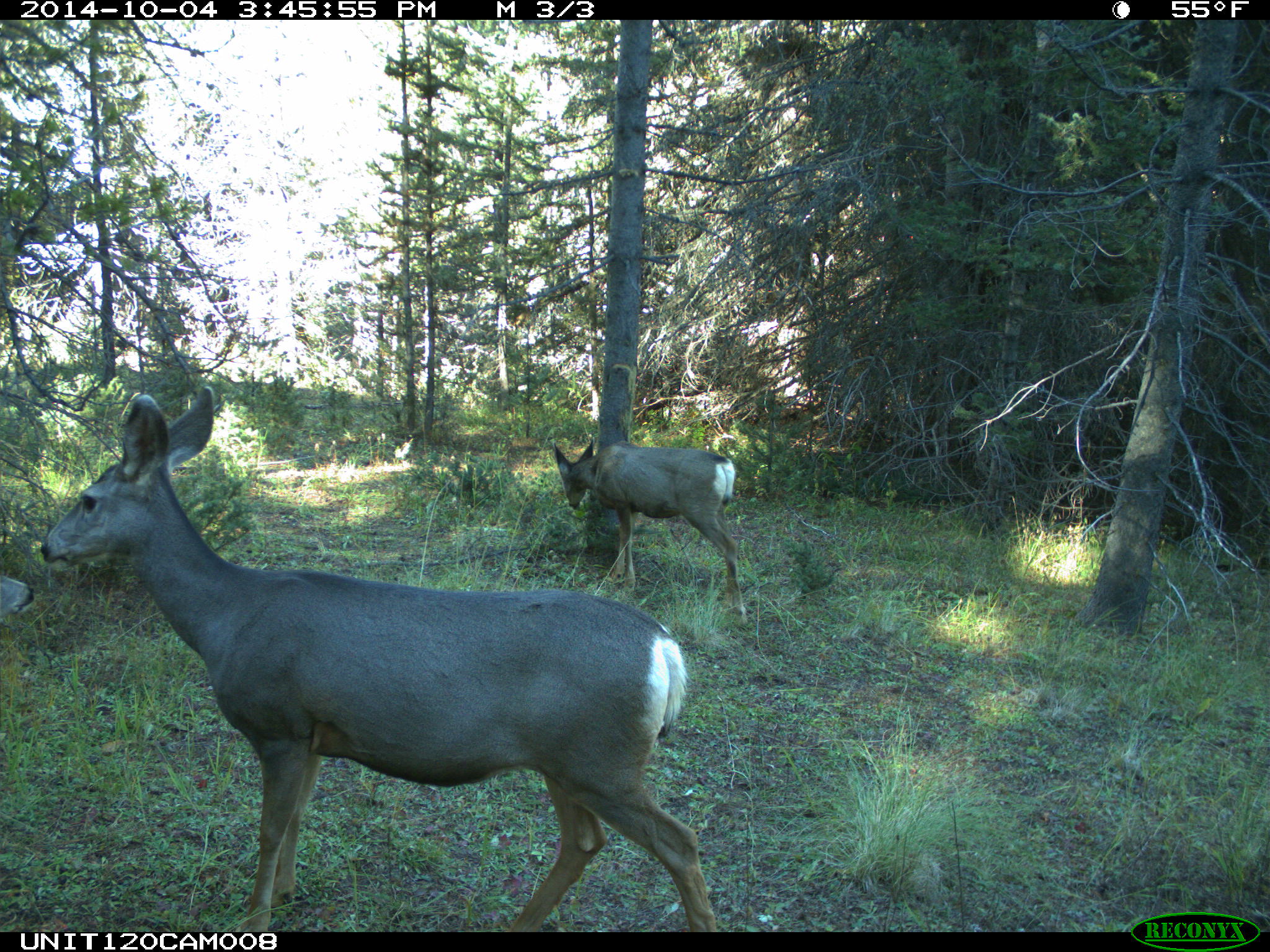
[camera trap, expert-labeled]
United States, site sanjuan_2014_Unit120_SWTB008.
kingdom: Animalia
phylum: Chordata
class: Mammalia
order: Artiodactyla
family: Cervidae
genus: Odocoileus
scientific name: Odocoileus hemionus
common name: mule deer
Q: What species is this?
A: Odocoileus hemionus (mule deer).